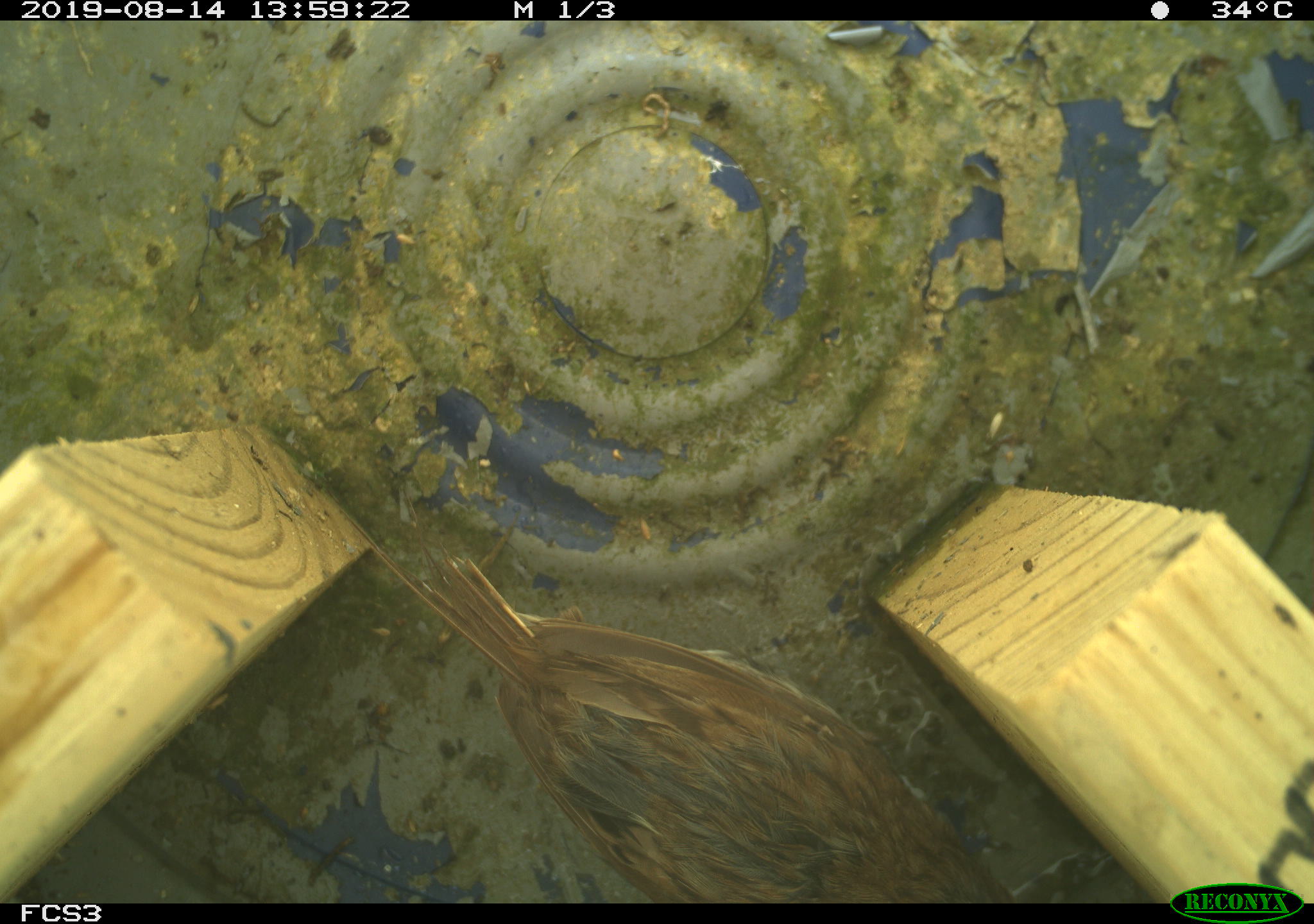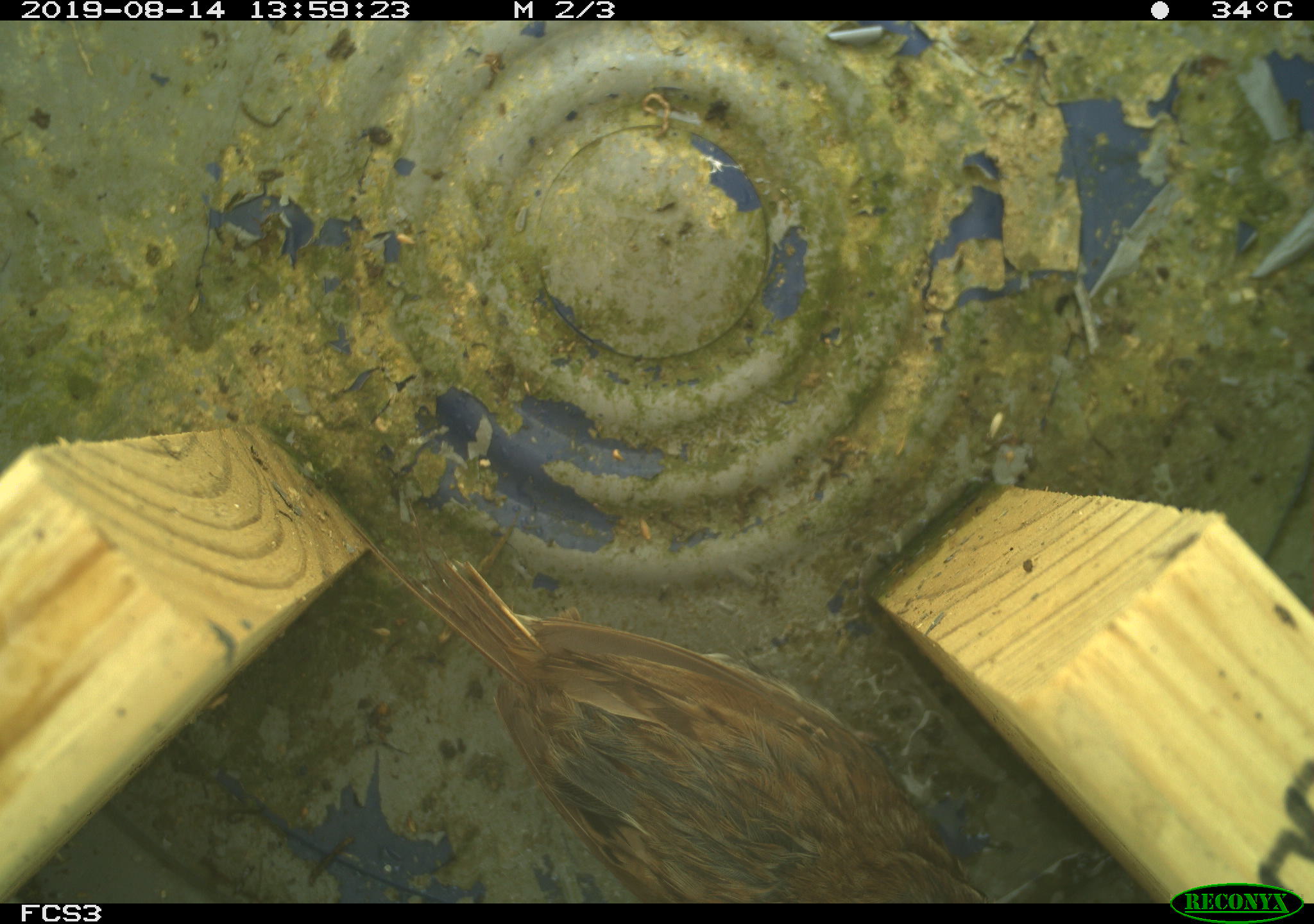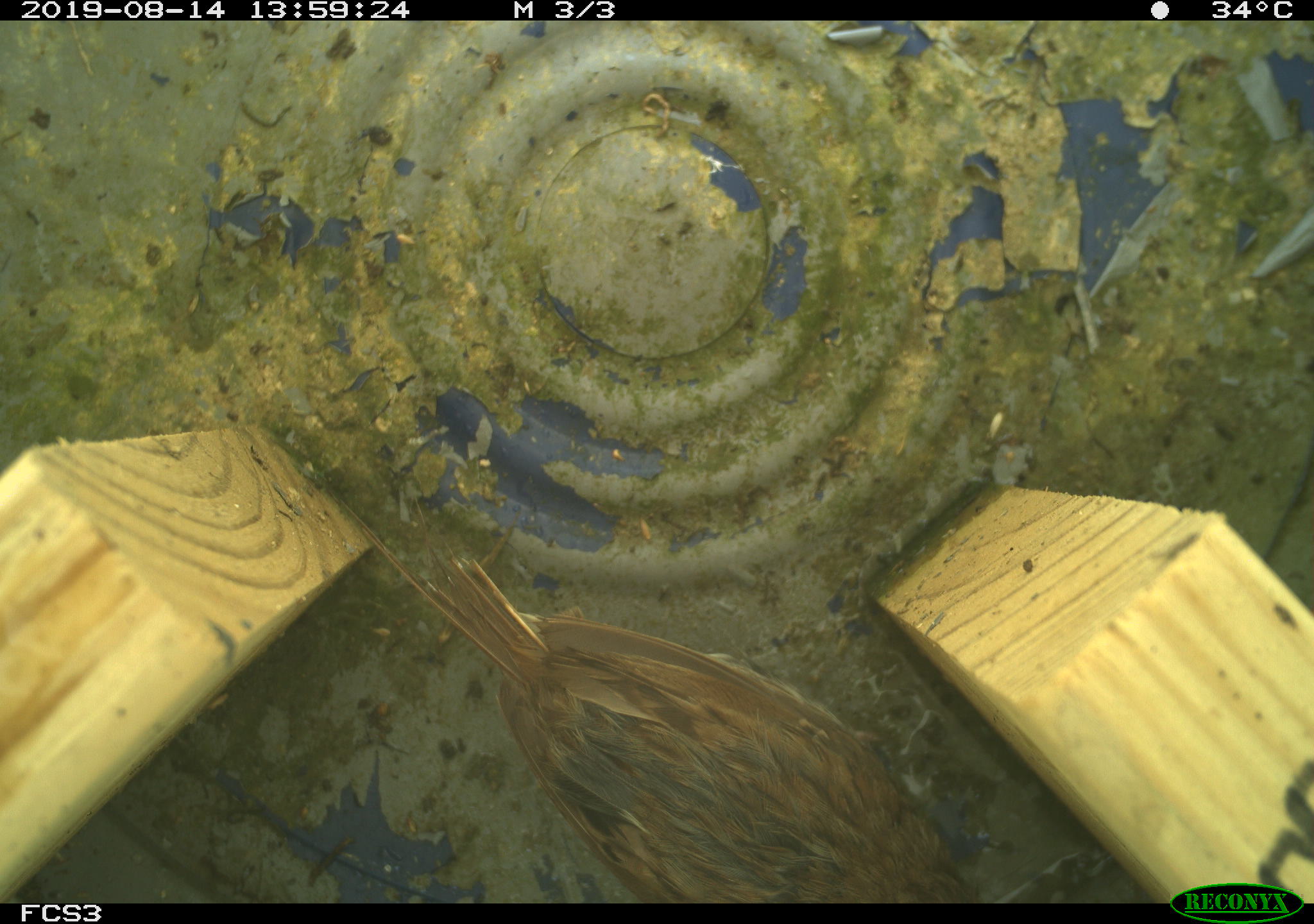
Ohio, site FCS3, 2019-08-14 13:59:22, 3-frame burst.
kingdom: Animalia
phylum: Chordata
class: Aves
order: Passeriformes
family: Passerellidae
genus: Melospiza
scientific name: Melospiza melodia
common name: song sparrow